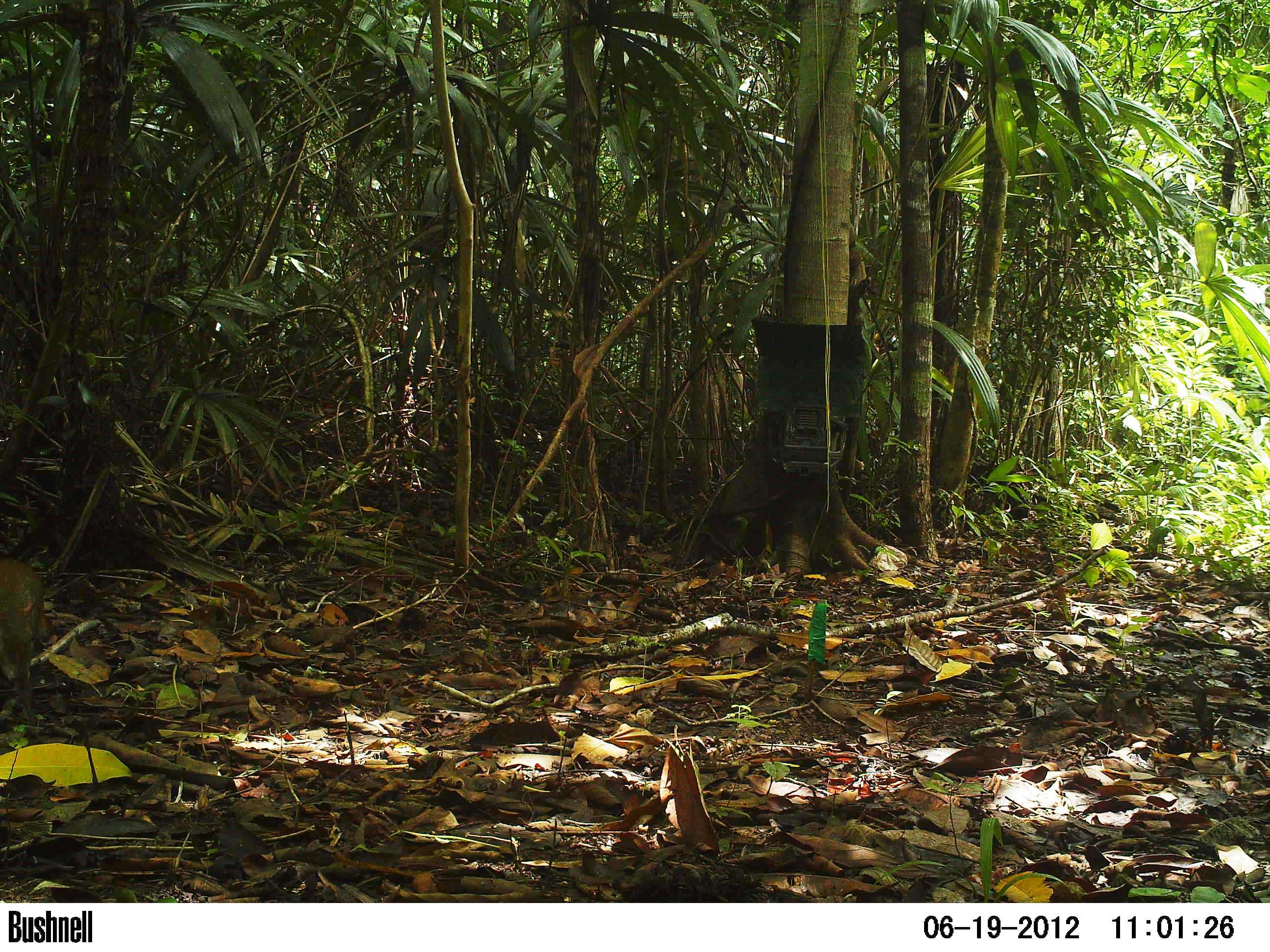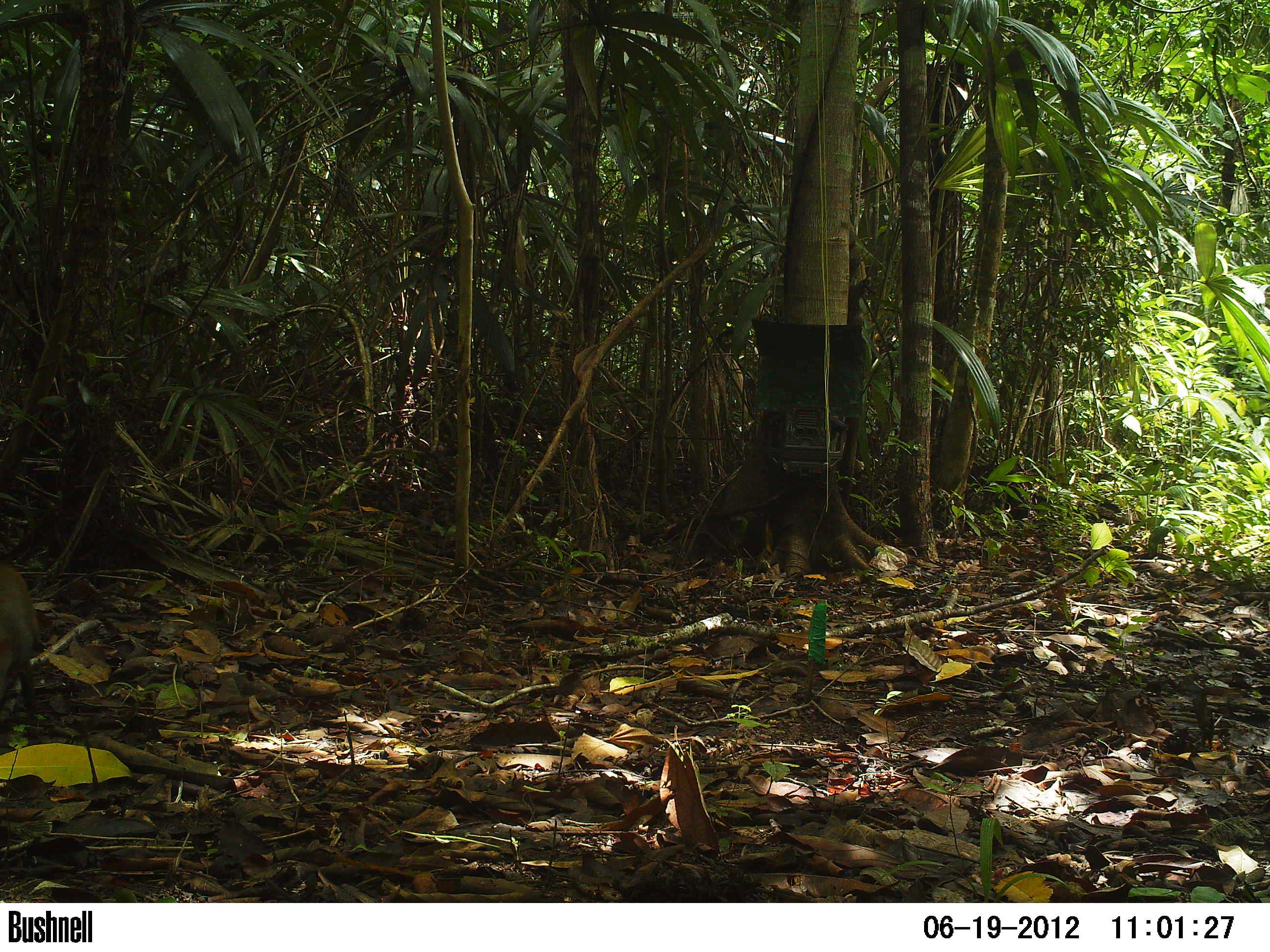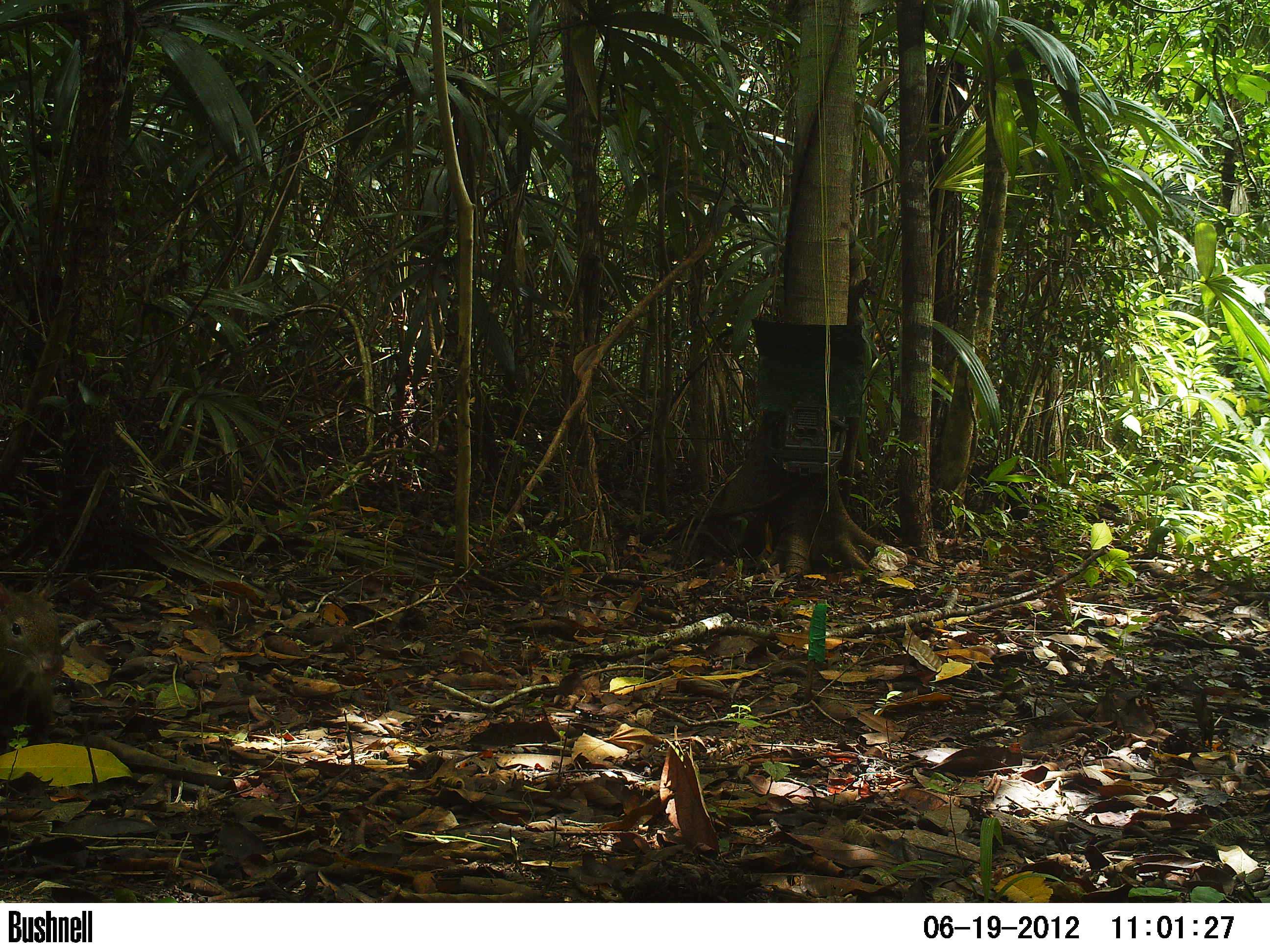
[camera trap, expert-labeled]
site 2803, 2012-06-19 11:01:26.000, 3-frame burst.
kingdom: Animalia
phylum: Chordata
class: Mammalia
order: Rodentia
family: Dasyproctidae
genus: Dasyprocta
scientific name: Dasyprocta punctata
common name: central american agouti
Dasyprocta punctata (central american agouti), count 1, age adult.